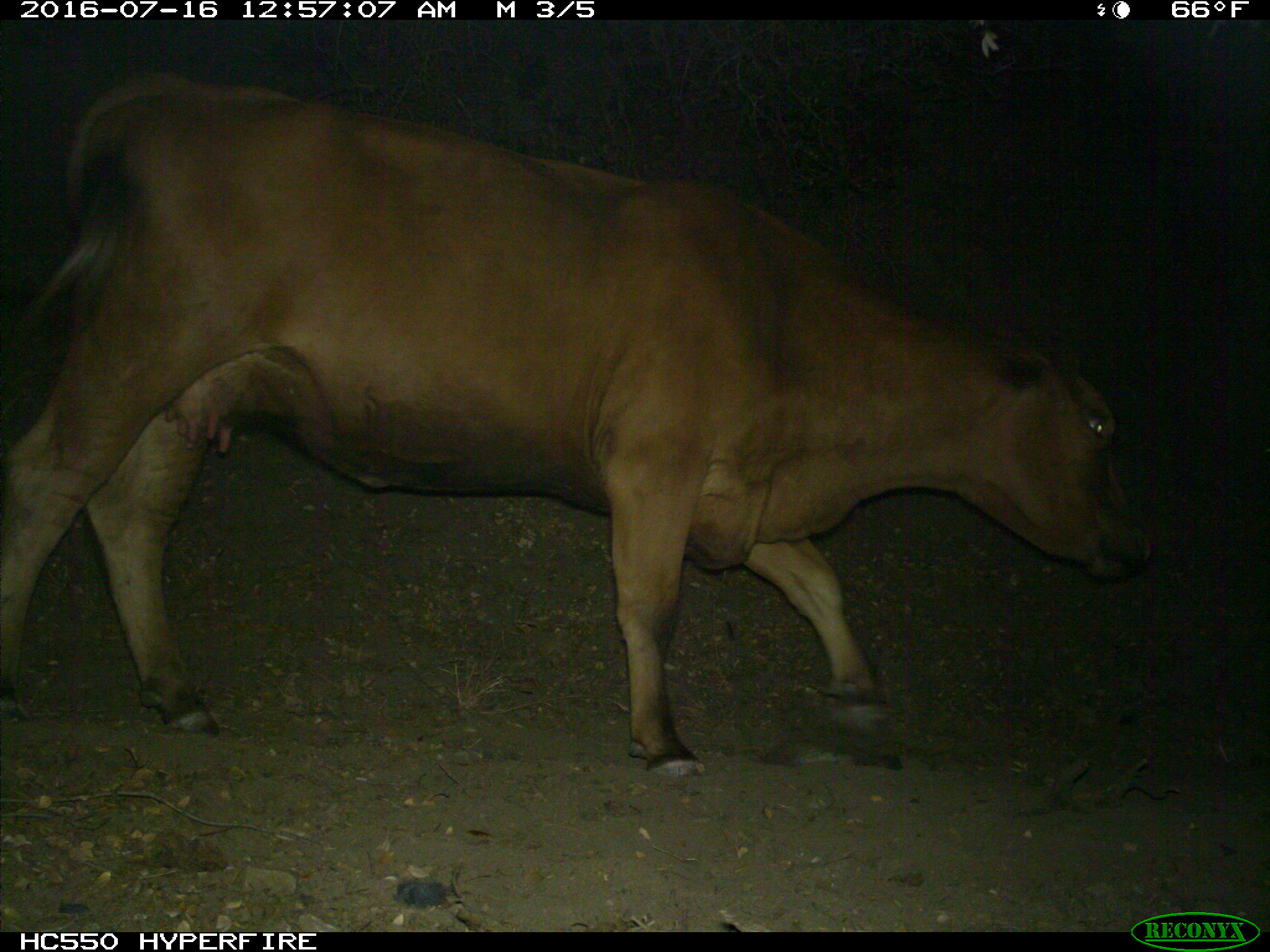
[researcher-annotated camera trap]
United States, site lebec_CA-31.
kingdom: Animalia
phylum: Chordata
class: Mammalia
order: Artiodactyla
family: Bovidae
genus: Bos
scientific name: Bos taurus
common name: domestic cow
Bos taurus (domestic cow).